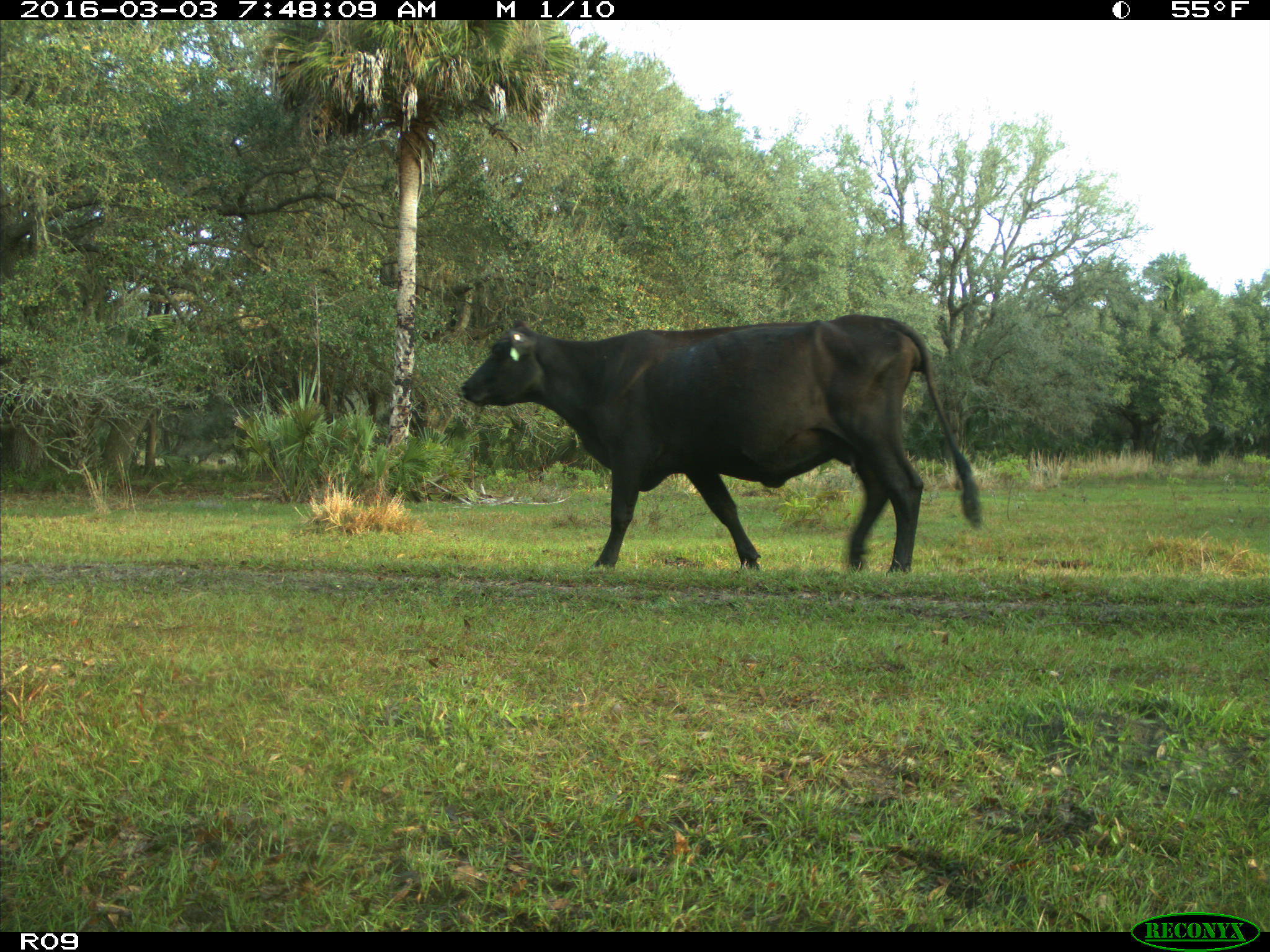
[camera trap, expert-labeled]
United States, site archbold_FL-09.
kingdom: Animalia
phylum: Chordata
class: Mammalia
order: Artiodactyla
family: Bovidae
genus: Bos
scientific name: Bos taurus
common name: domestic cow